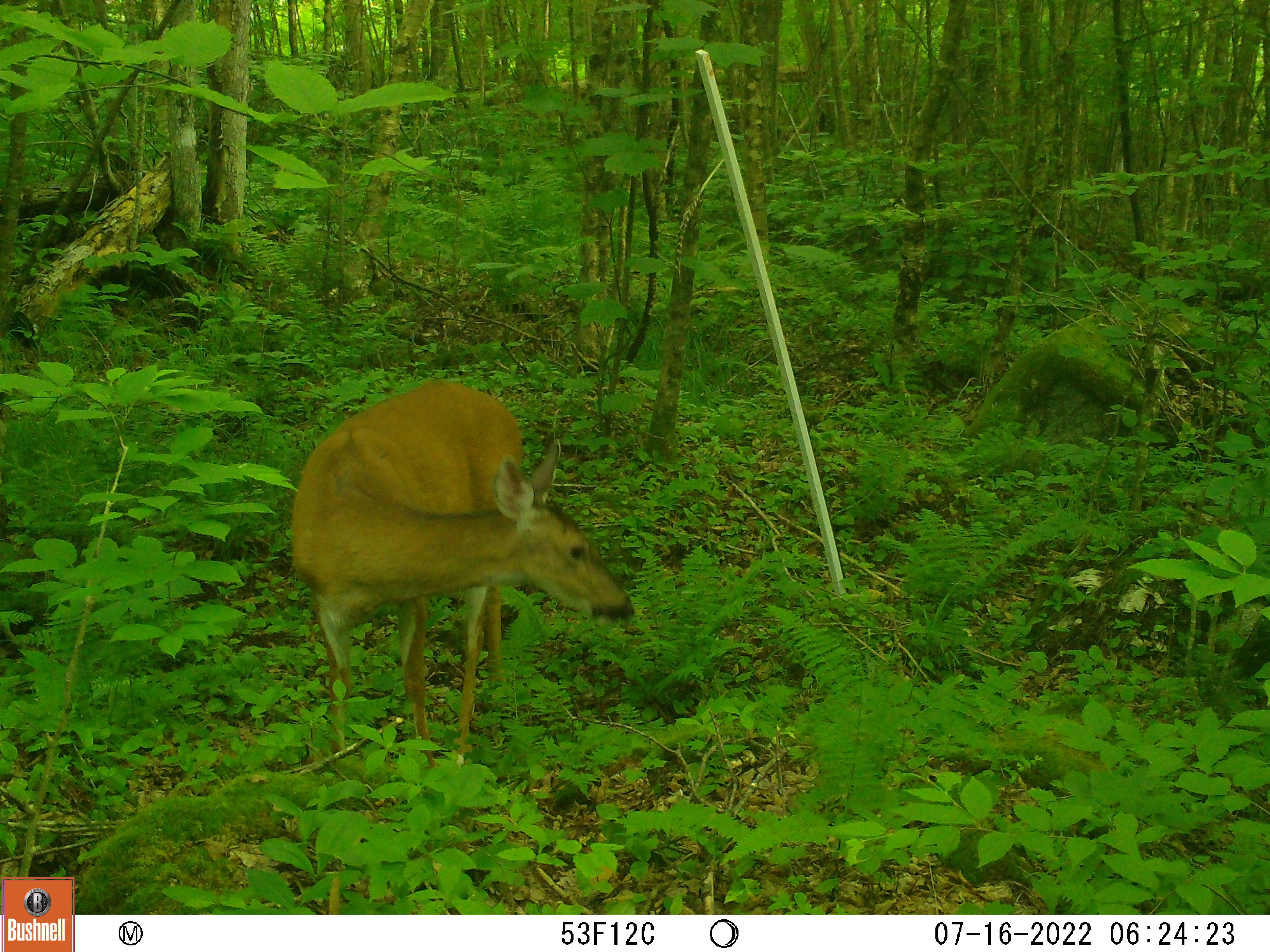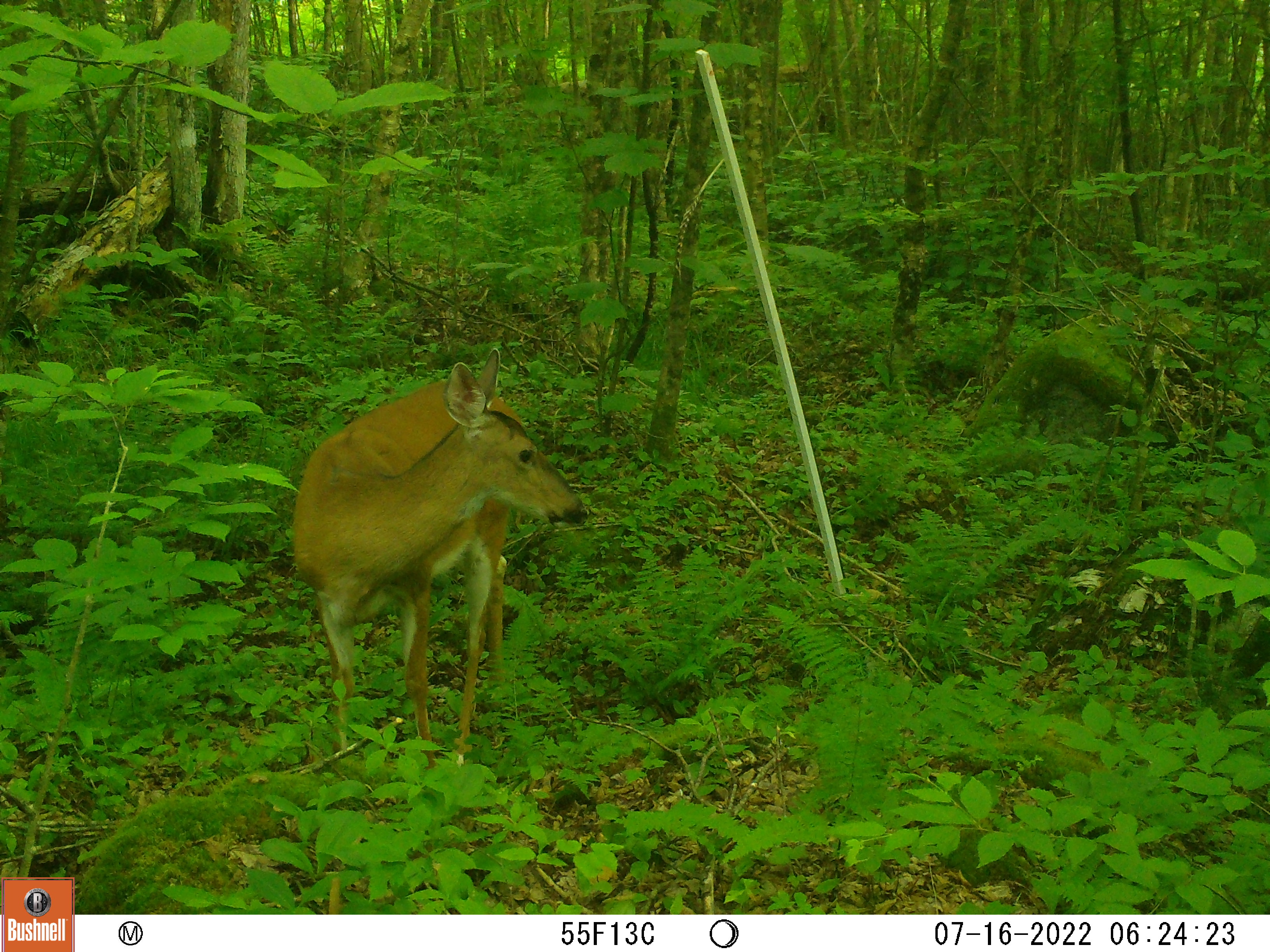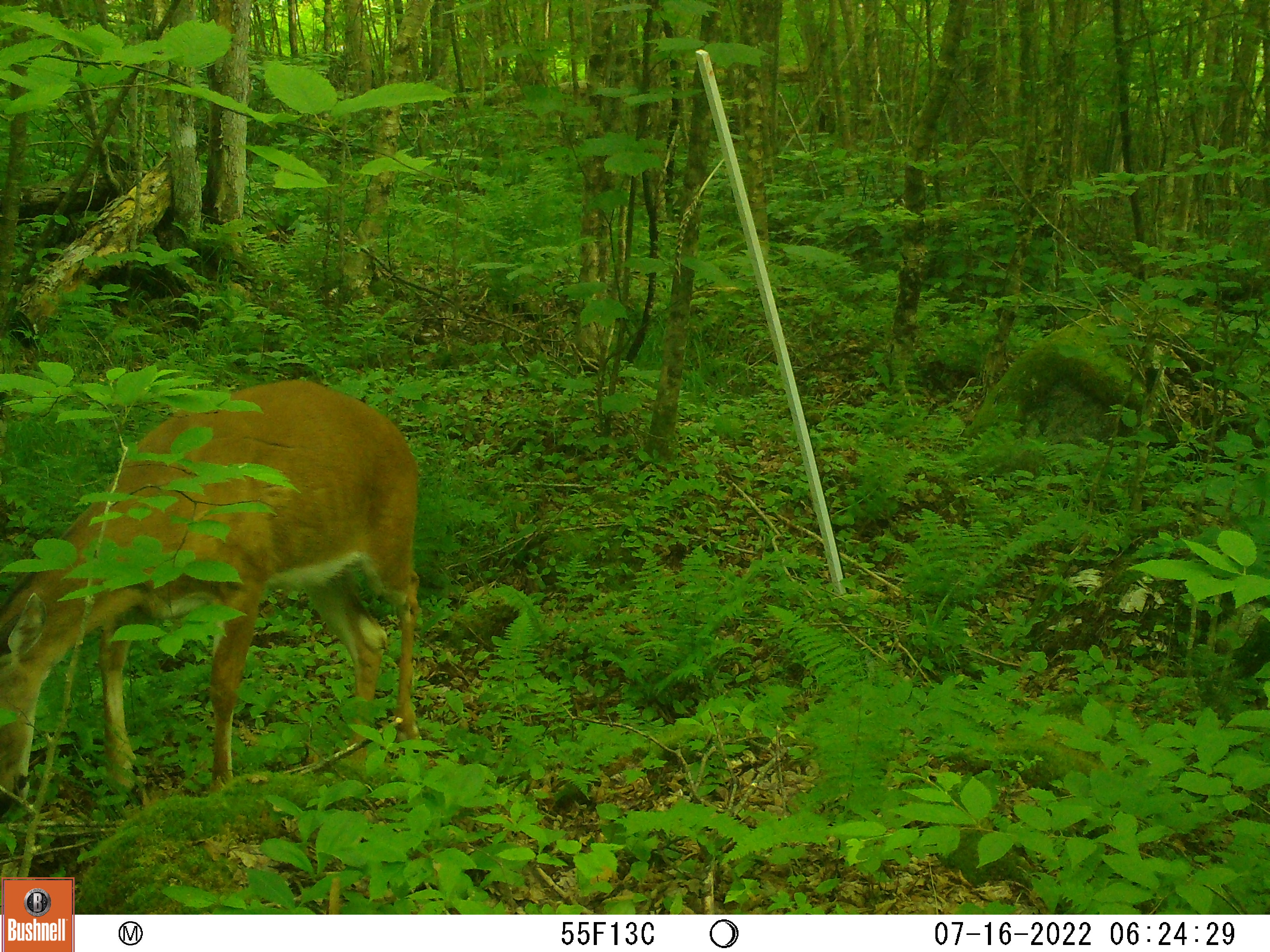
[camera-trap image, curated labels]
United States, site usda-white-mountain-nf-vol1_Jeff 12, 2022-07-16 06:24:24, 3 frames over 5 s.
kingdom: Animalia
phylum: Chordata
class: Mammalia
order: Artiodactyla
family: Cervidae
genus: Odocoileus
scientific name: Odocoileus virginianus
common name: white-tailed deer